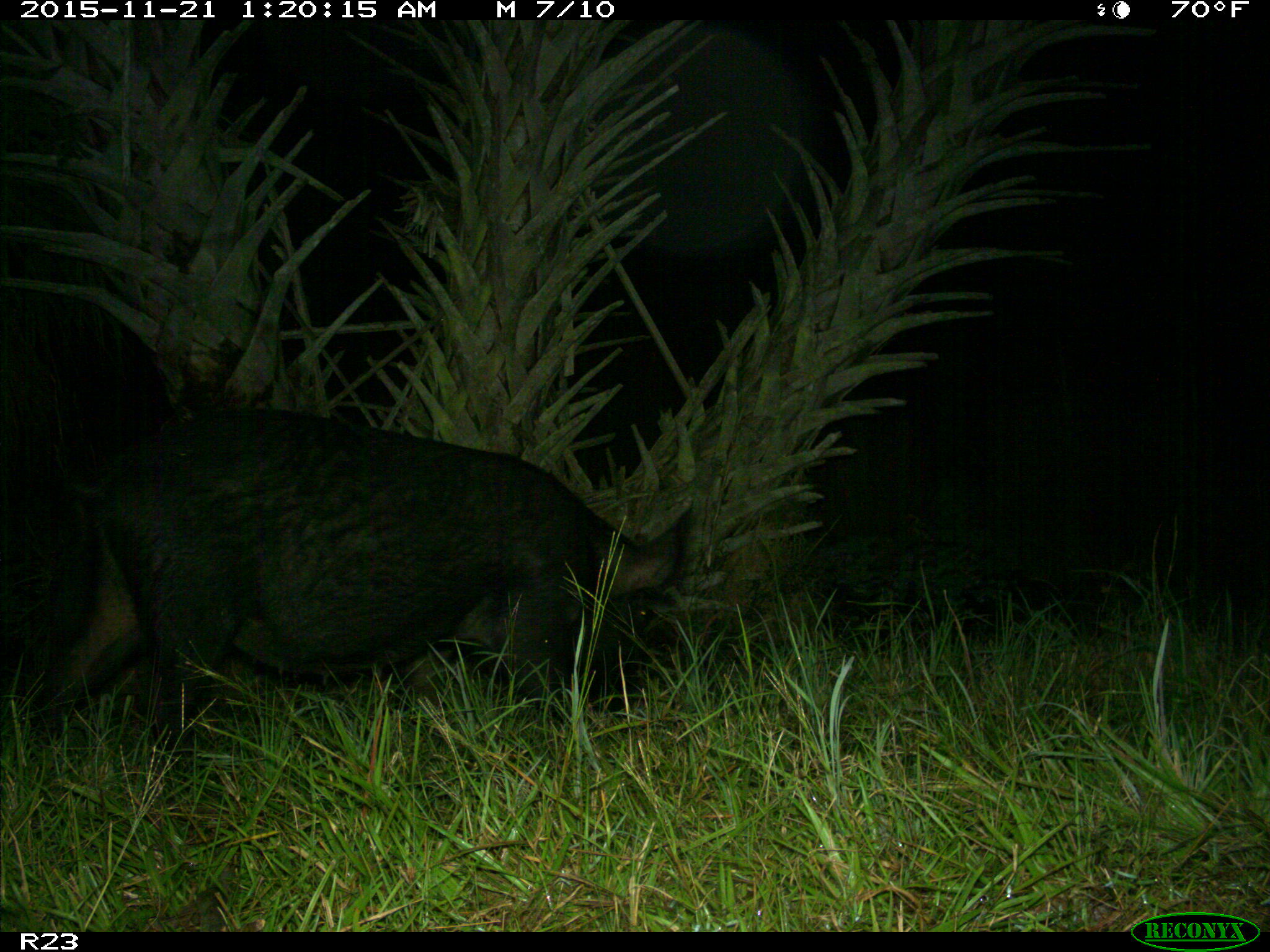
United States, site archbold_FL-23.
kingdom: Animalia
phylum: Chordata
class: Mammalia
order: Artiodactyla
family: Suidae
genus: Sus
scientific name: Sus scrofa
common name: wild boar